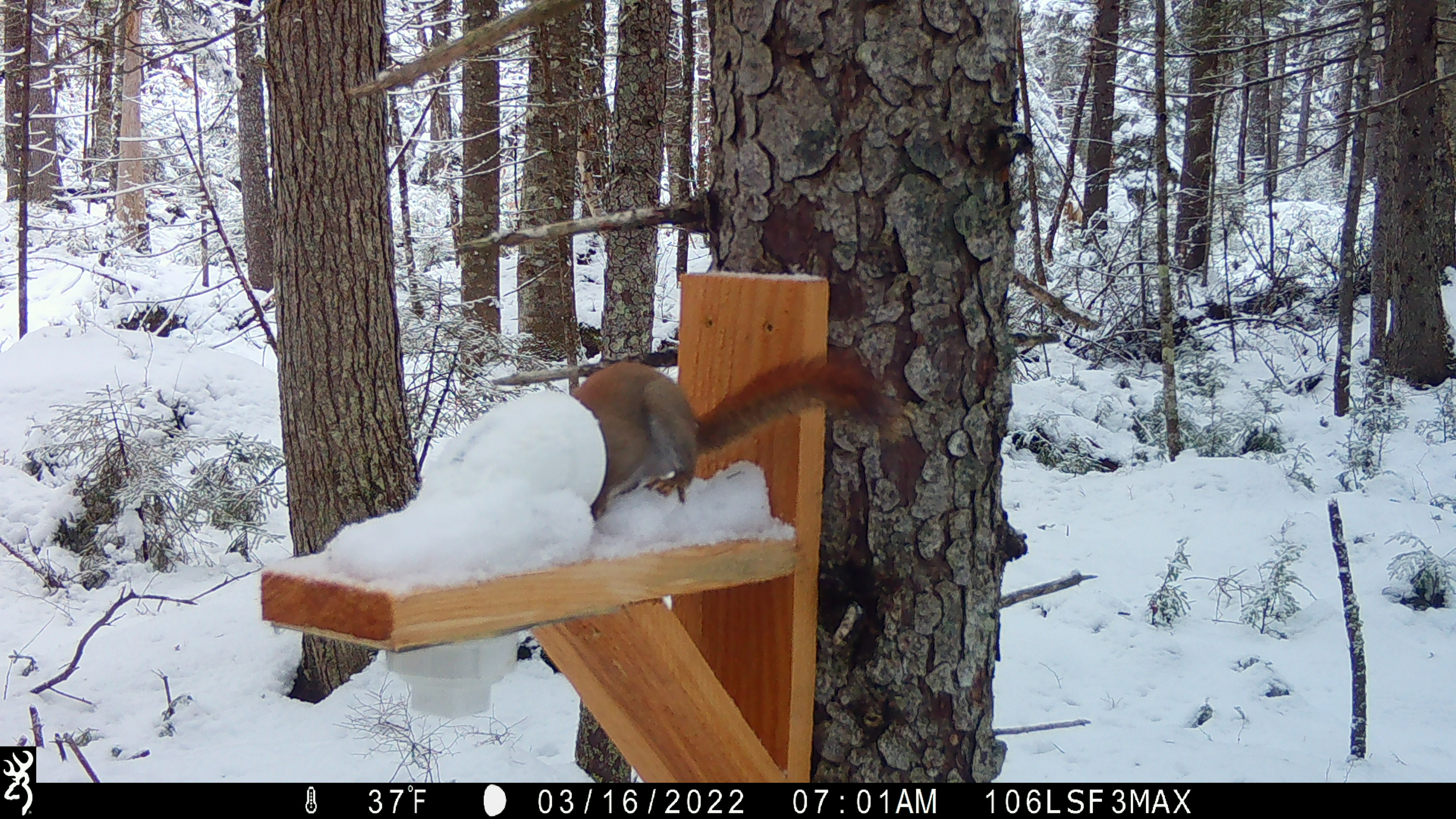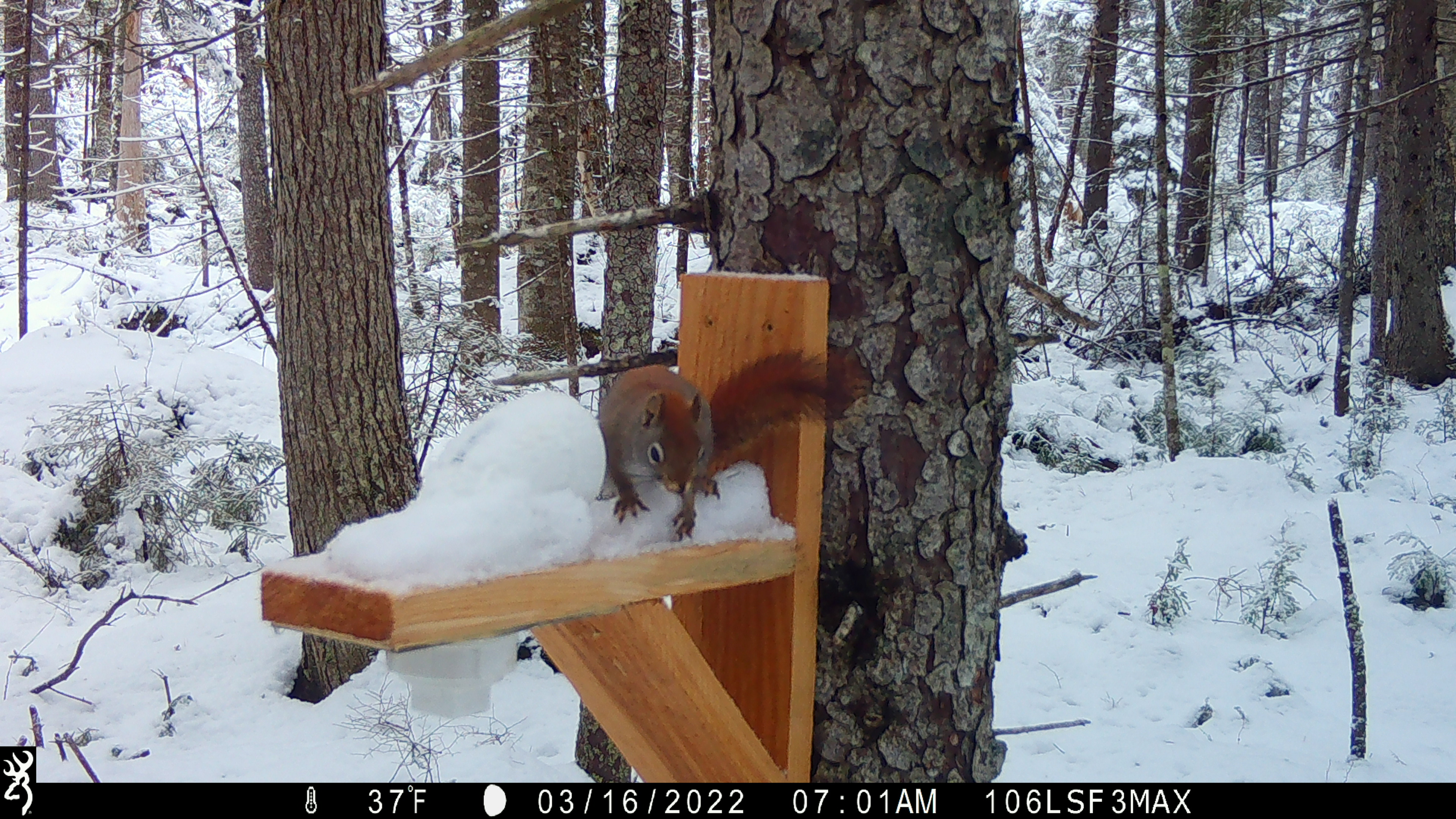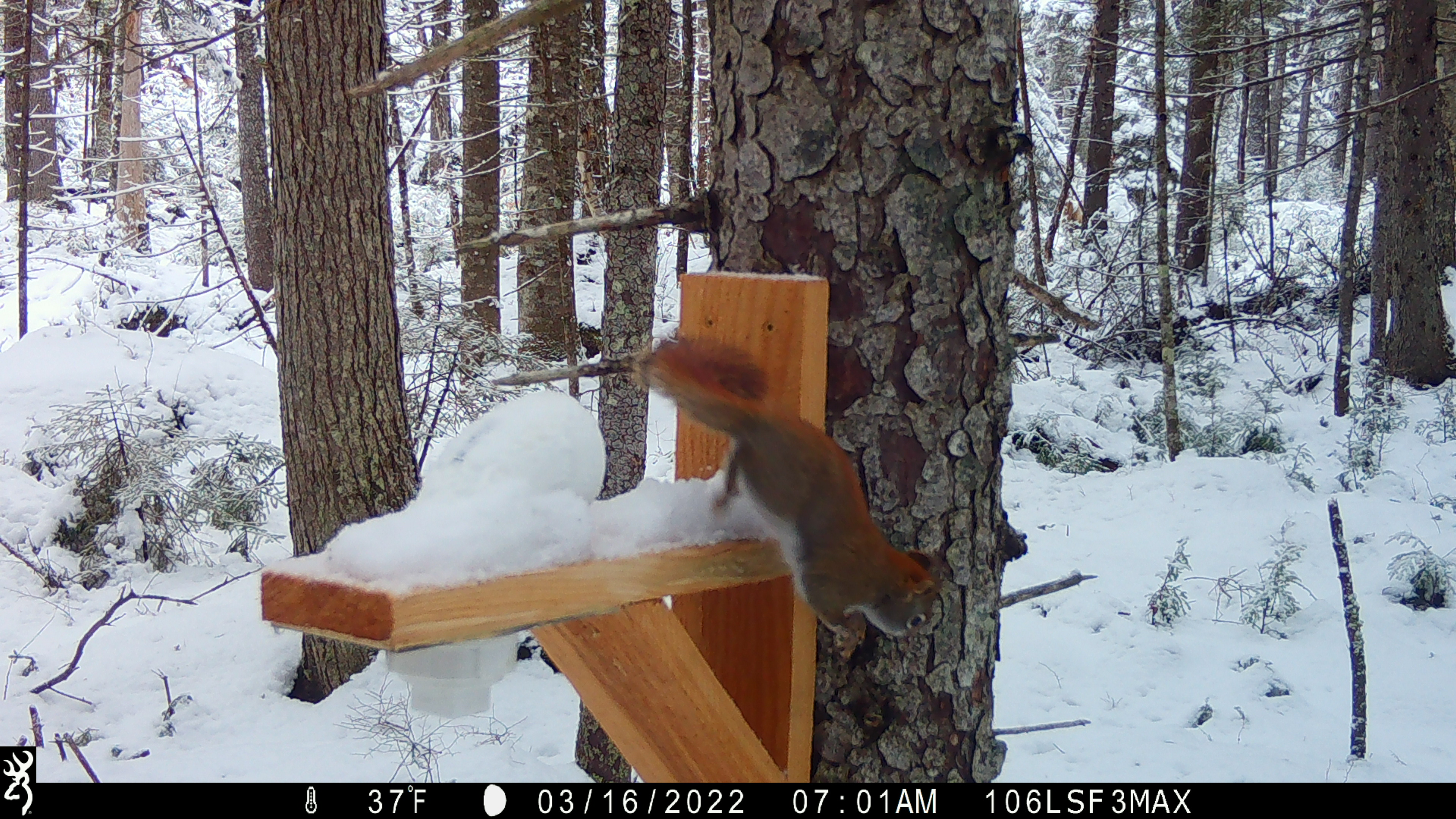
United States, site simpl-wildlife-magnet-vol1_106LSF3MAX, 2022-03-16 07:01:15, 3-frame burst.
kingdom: Animalia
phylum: Chordata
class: Mammalia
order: Rodentia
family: Sciuridae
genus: Tamiasciurus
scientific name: Tamiasciurus hudsonicus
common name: red squirrel